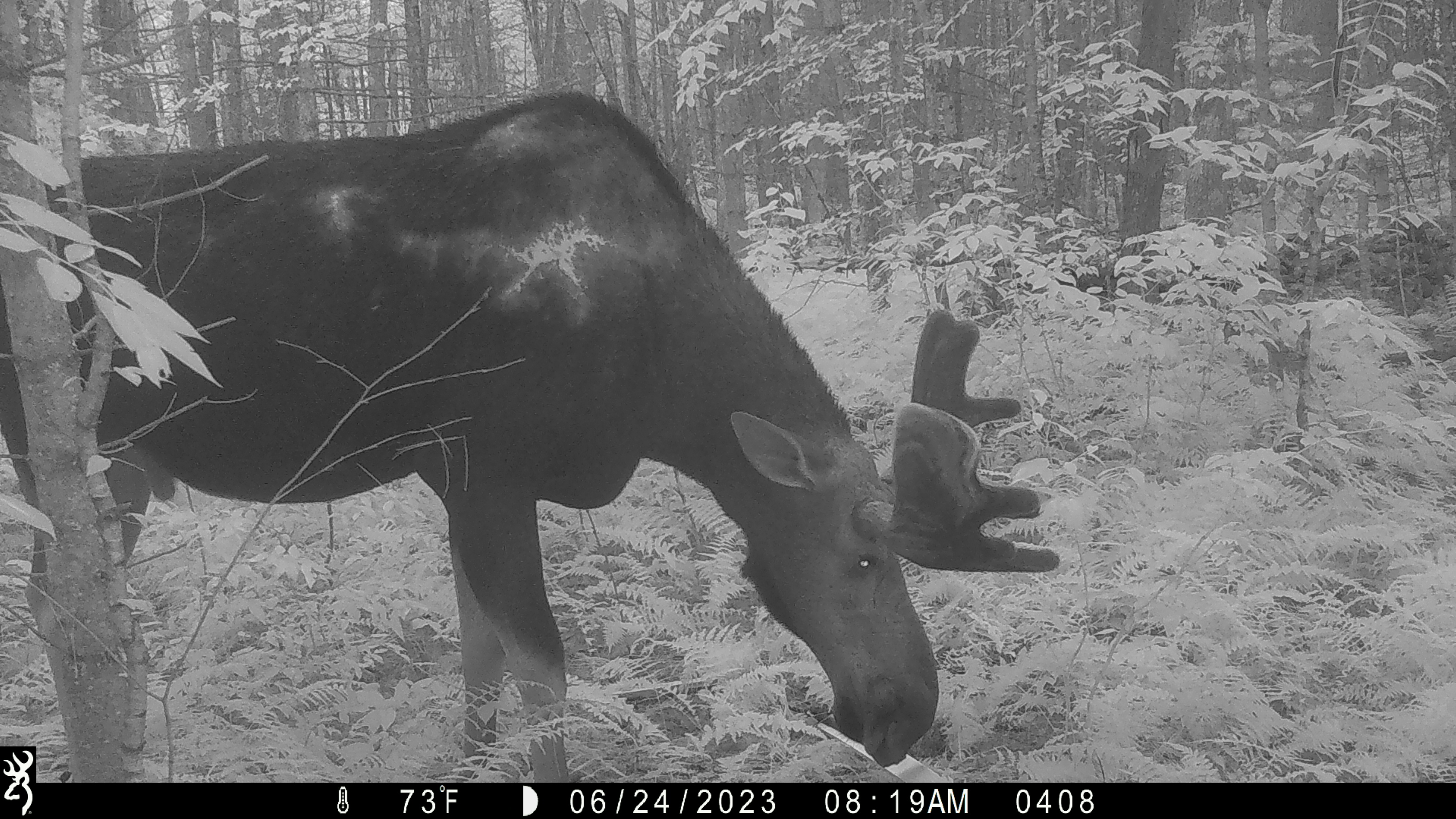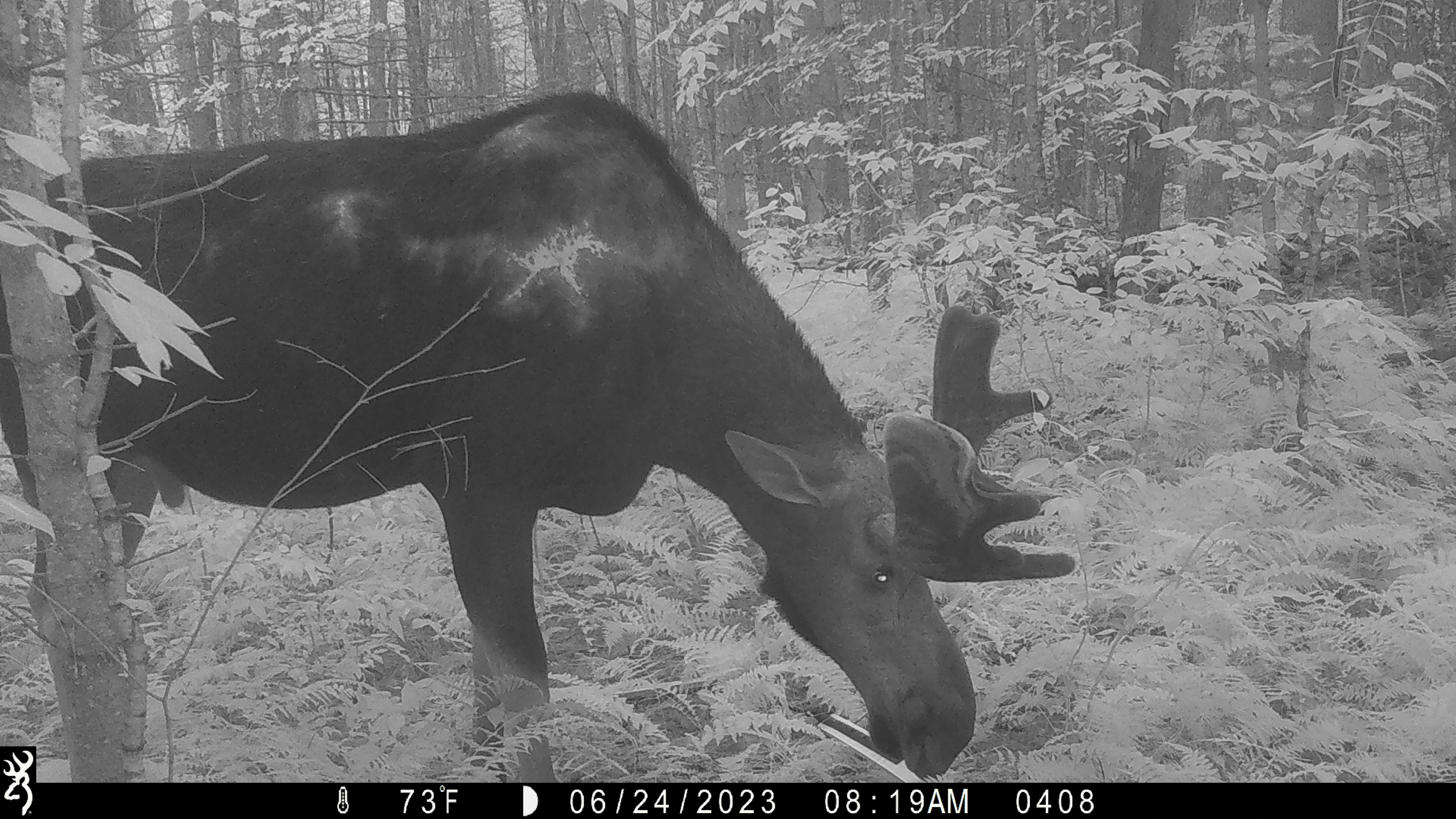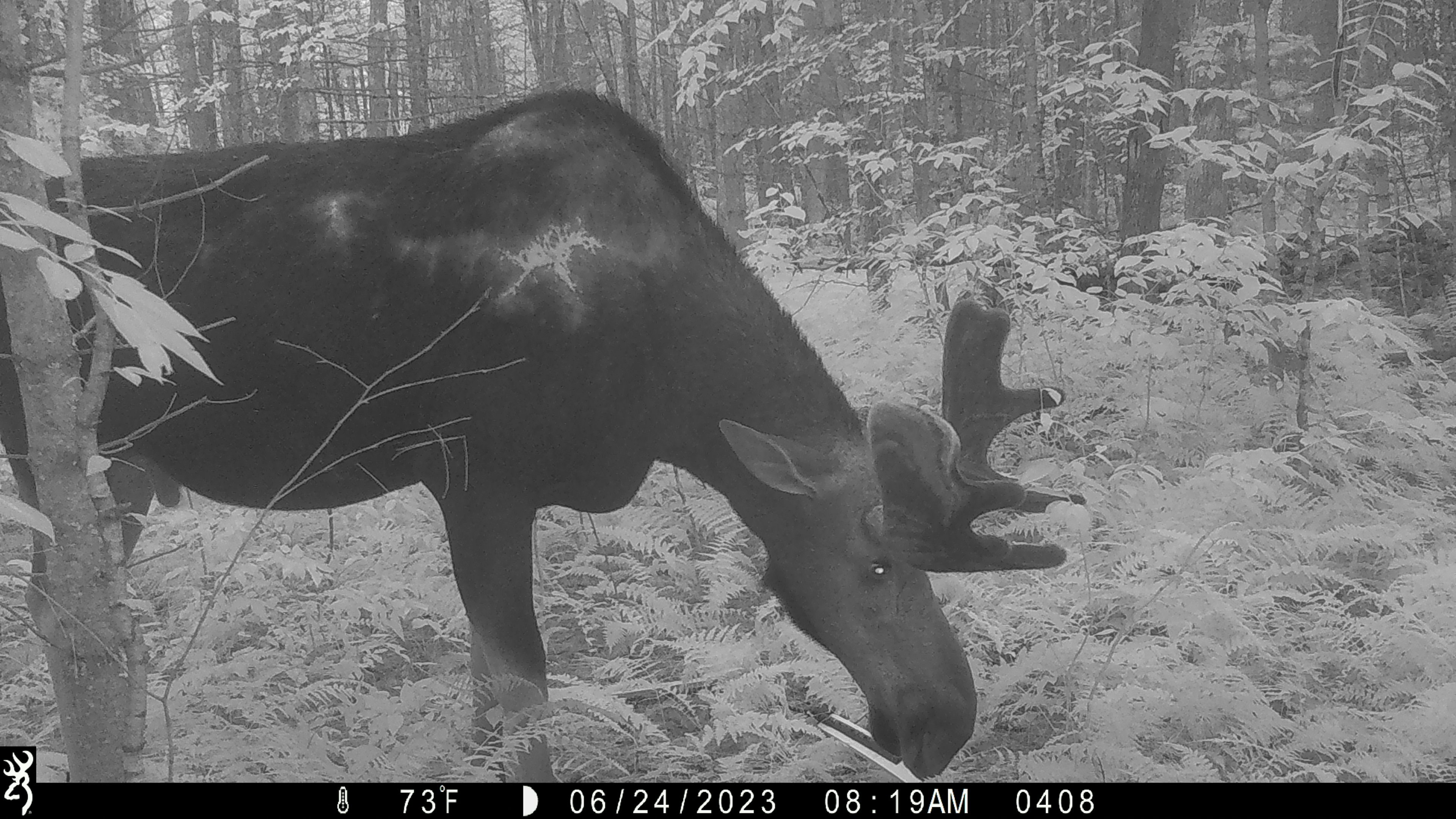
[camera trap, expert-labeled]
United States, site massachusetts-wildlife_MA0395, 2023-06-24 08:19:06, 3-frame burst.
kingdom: Animalia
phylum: Chordata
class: Mammalia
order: Artiodactyla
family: Cervidae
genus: Alces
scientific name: Alces alces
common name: moose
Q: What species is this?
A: Moose (Alces alces).